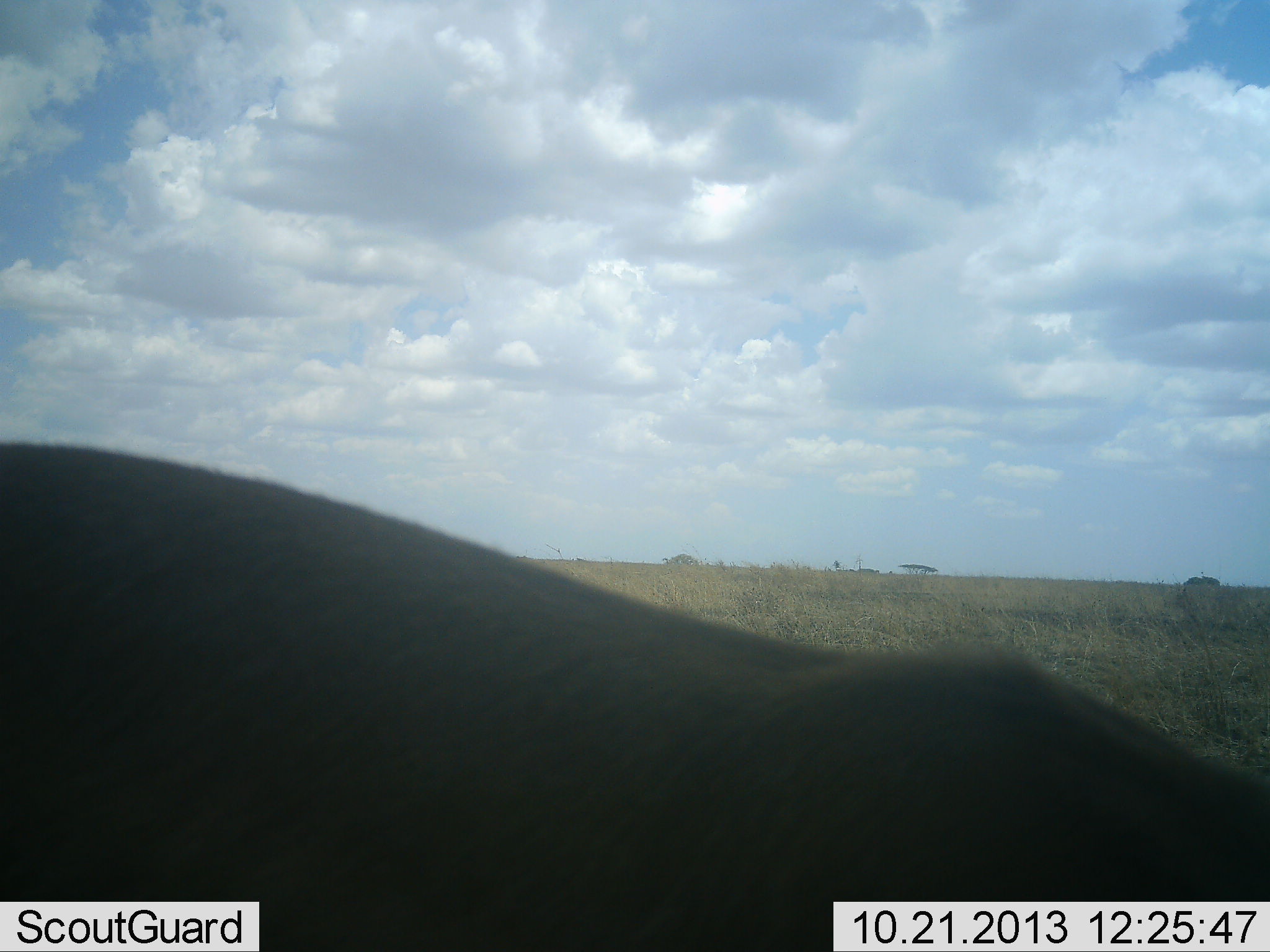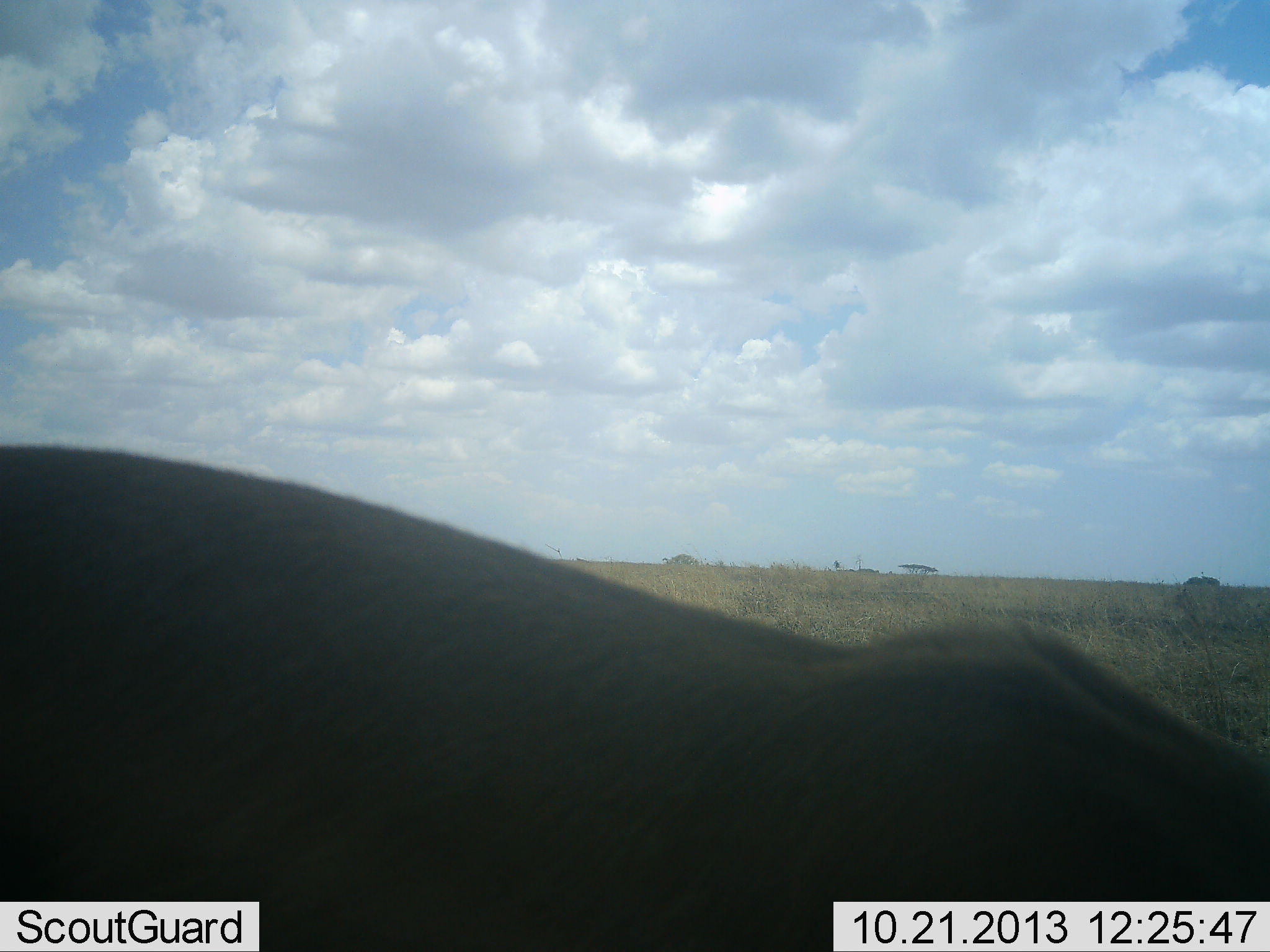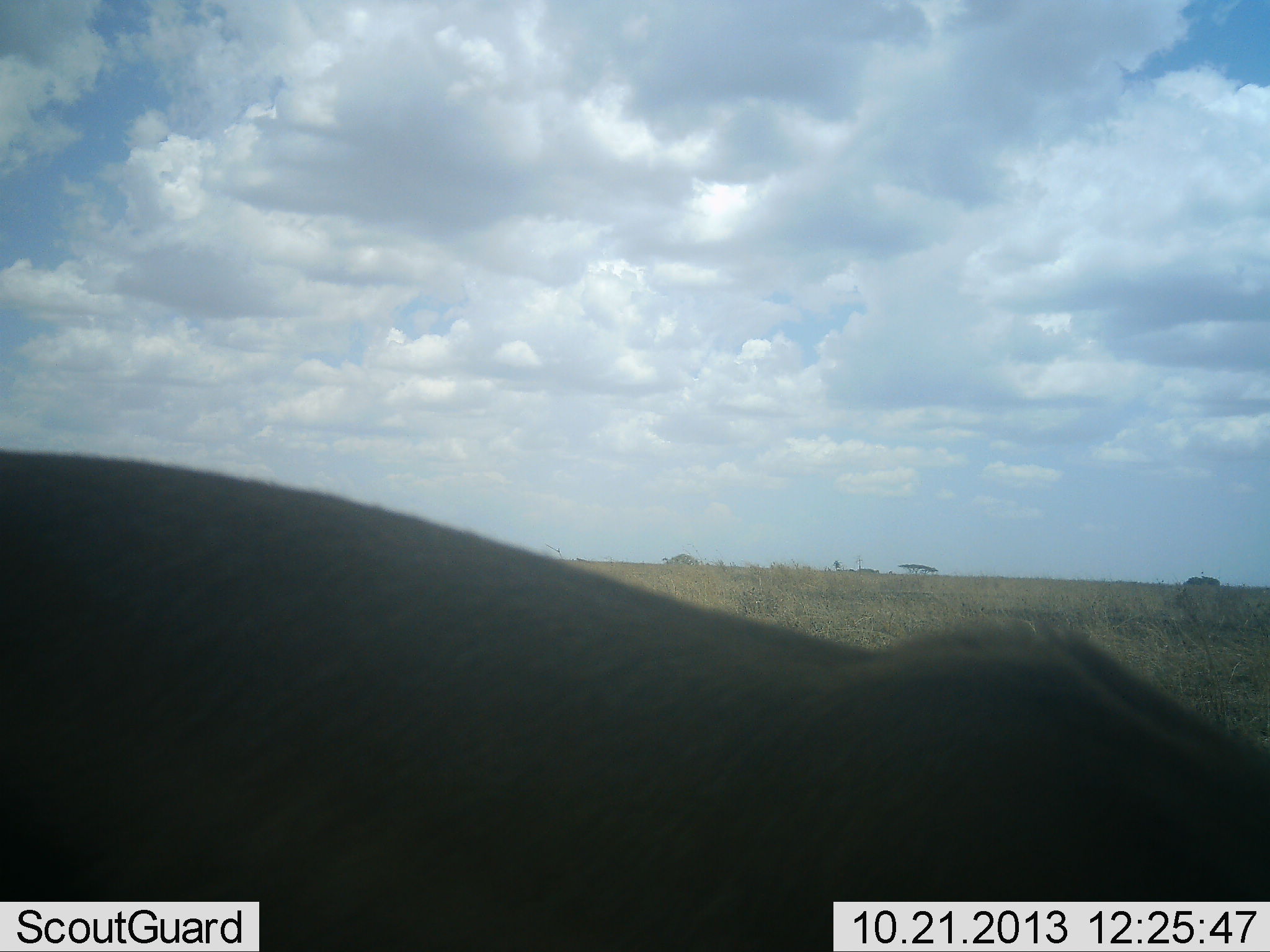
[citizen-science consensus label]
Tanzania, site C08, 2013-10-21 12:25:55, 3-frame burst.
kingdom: Animalia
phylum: Chordata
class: Mammalia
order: Carnivora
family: Felidae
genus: Panthera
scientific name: Panthera leo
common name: lion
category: lionfemale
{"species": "lionfemale (lion) (Panthera leo)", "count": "1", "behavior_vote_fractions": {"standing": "100%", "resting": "0%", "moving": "0%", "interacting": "0%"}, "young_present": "0%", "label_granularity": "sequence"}